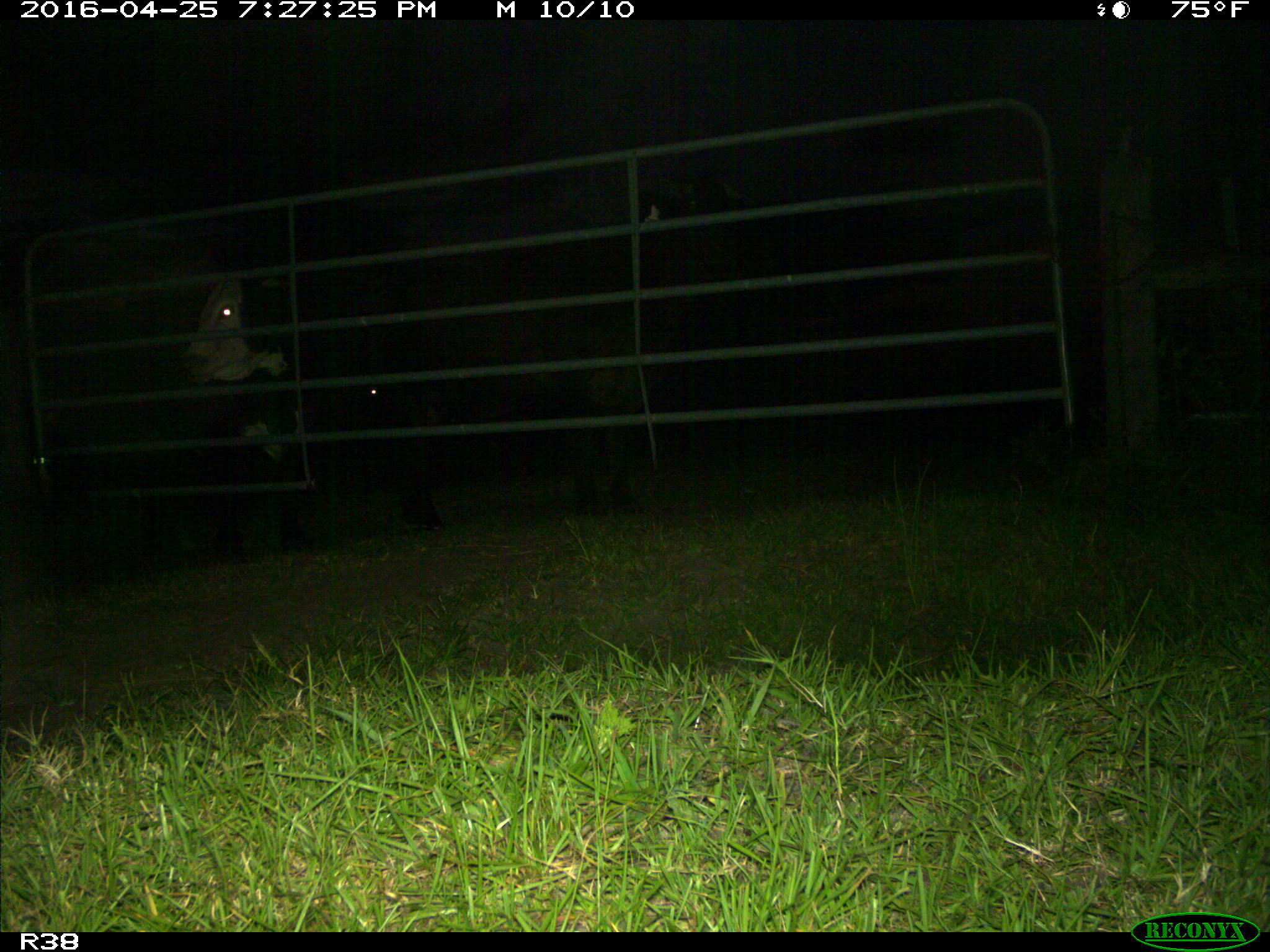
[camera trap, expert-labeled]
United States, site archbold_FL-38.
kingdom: Animalia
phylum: Chordata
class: Mammalia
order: Artiodactyla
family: Bovidae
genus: Bos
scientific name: Bos taurus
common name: domestic cow